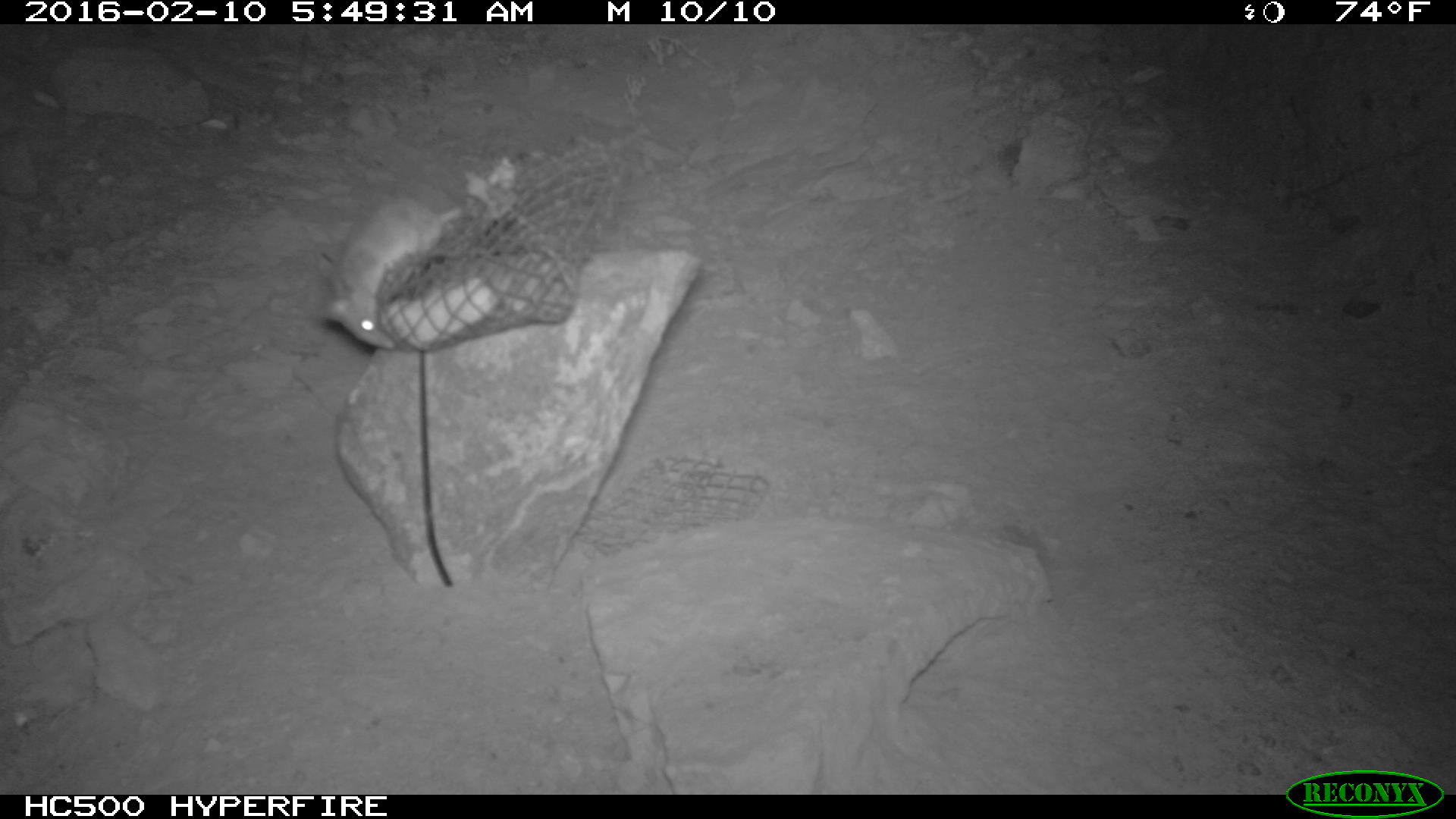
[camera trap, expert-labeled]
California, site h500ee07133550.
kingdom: Animalia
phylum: Chordata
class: Mammalia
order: Rodentia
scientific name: Rodentia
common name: rodent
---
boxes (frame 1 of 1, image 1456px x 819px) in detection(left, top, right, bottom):
rodent: detection(318, 201, 460, 350)